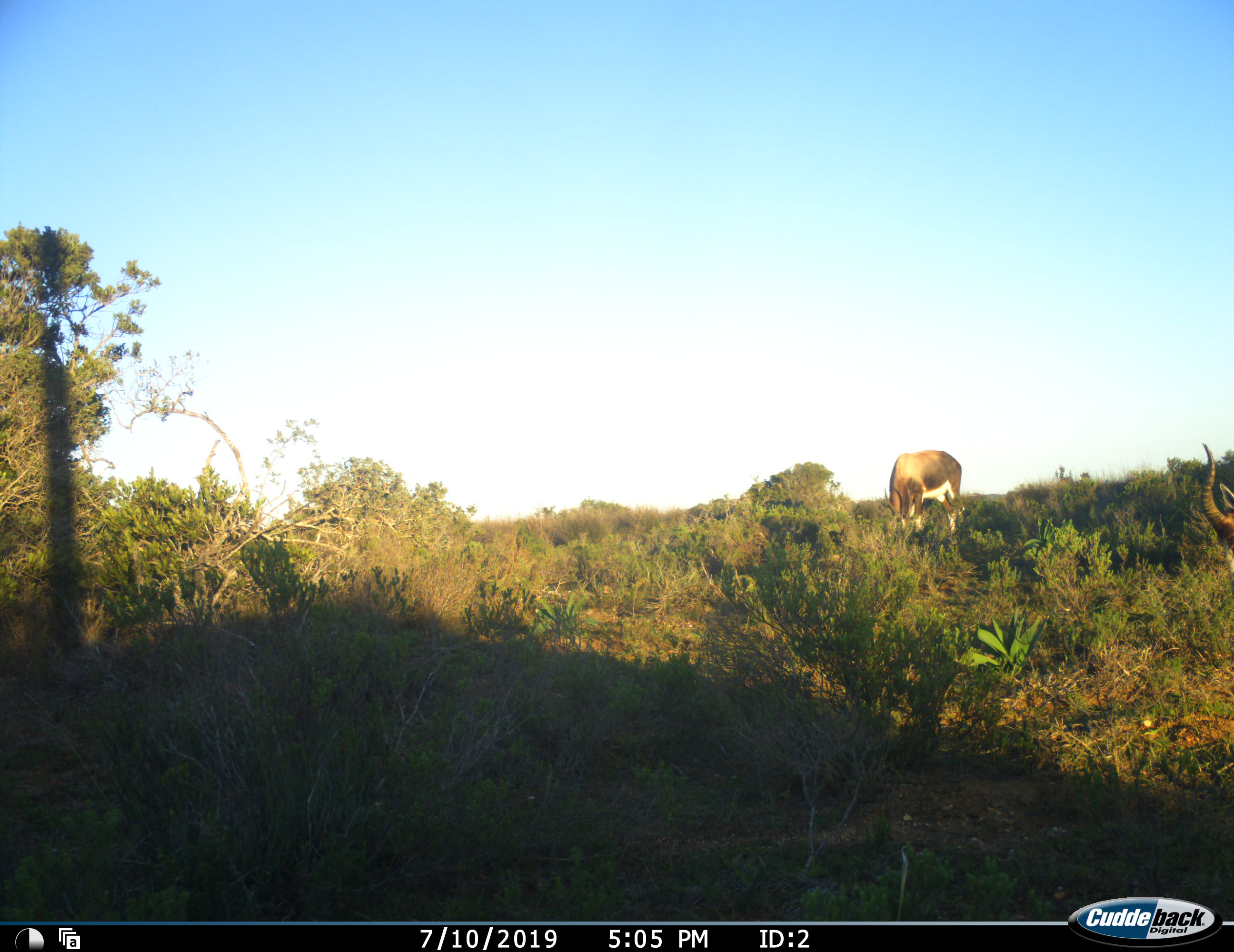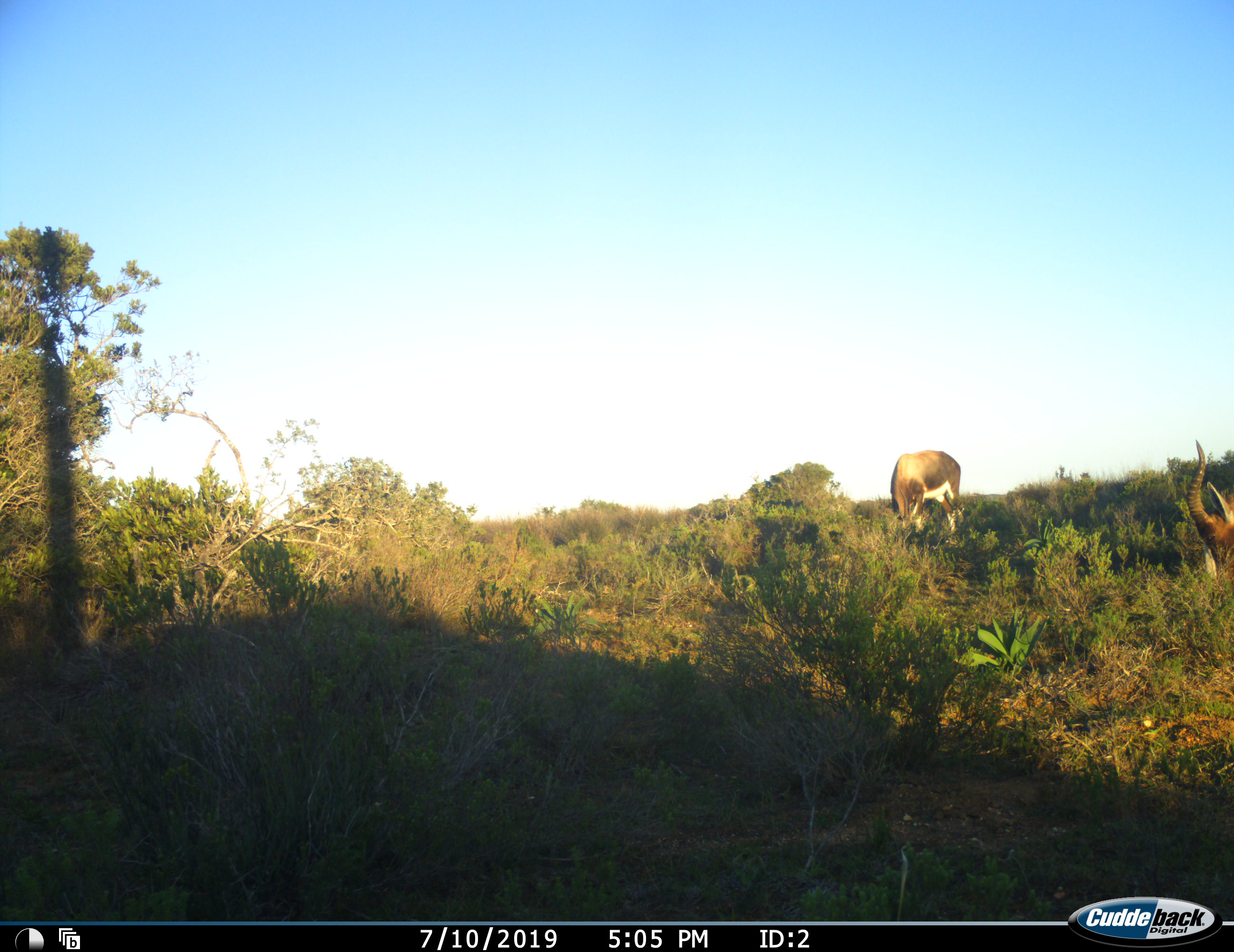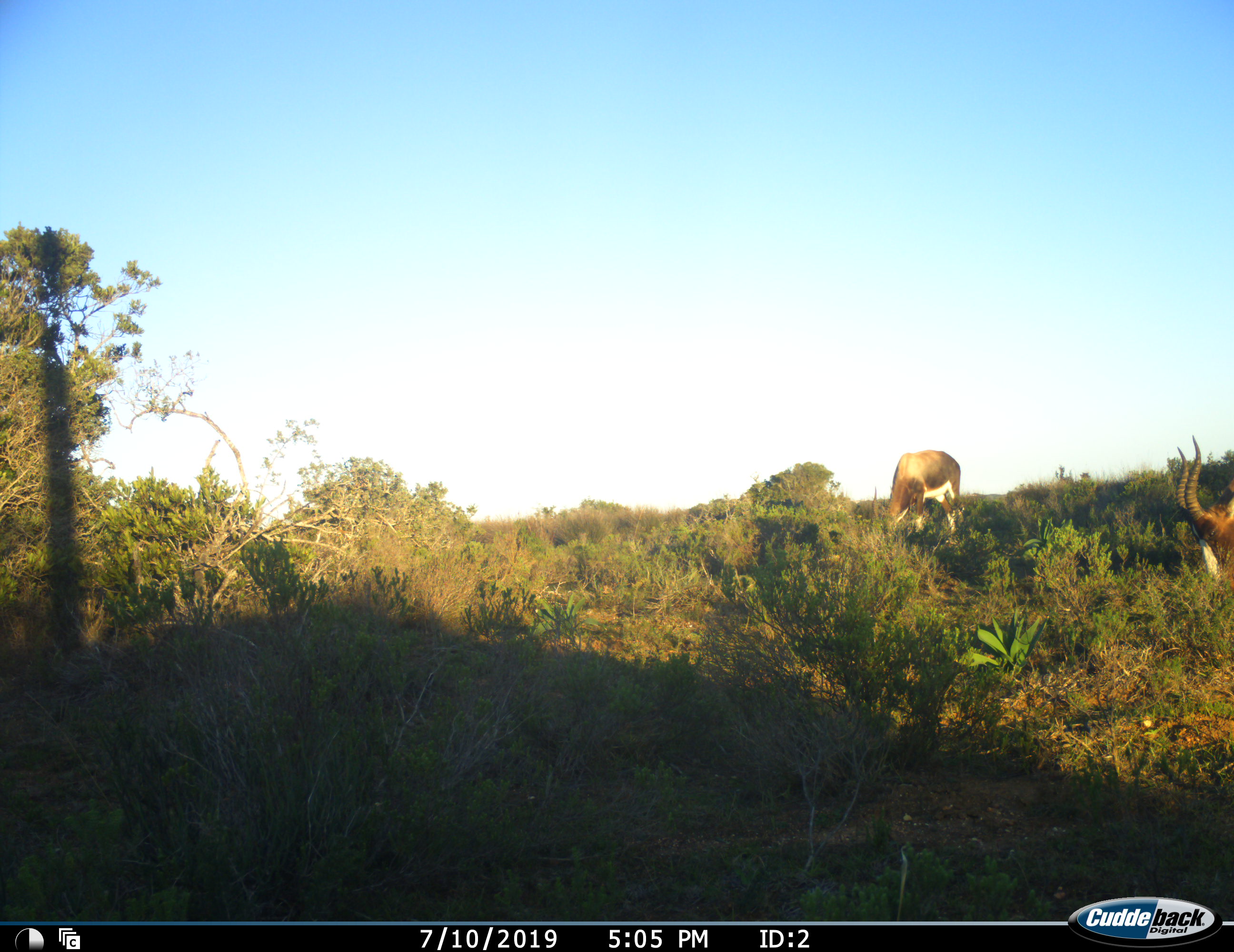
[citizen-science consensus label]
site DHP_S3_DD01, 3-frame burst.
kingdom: Animalia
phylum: Chordata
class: Mammalia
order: Artiodactyla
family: Bovidae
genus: Damaliscus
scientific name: Damaliscus pygargus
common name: bontebok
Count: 2.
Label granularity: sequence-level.